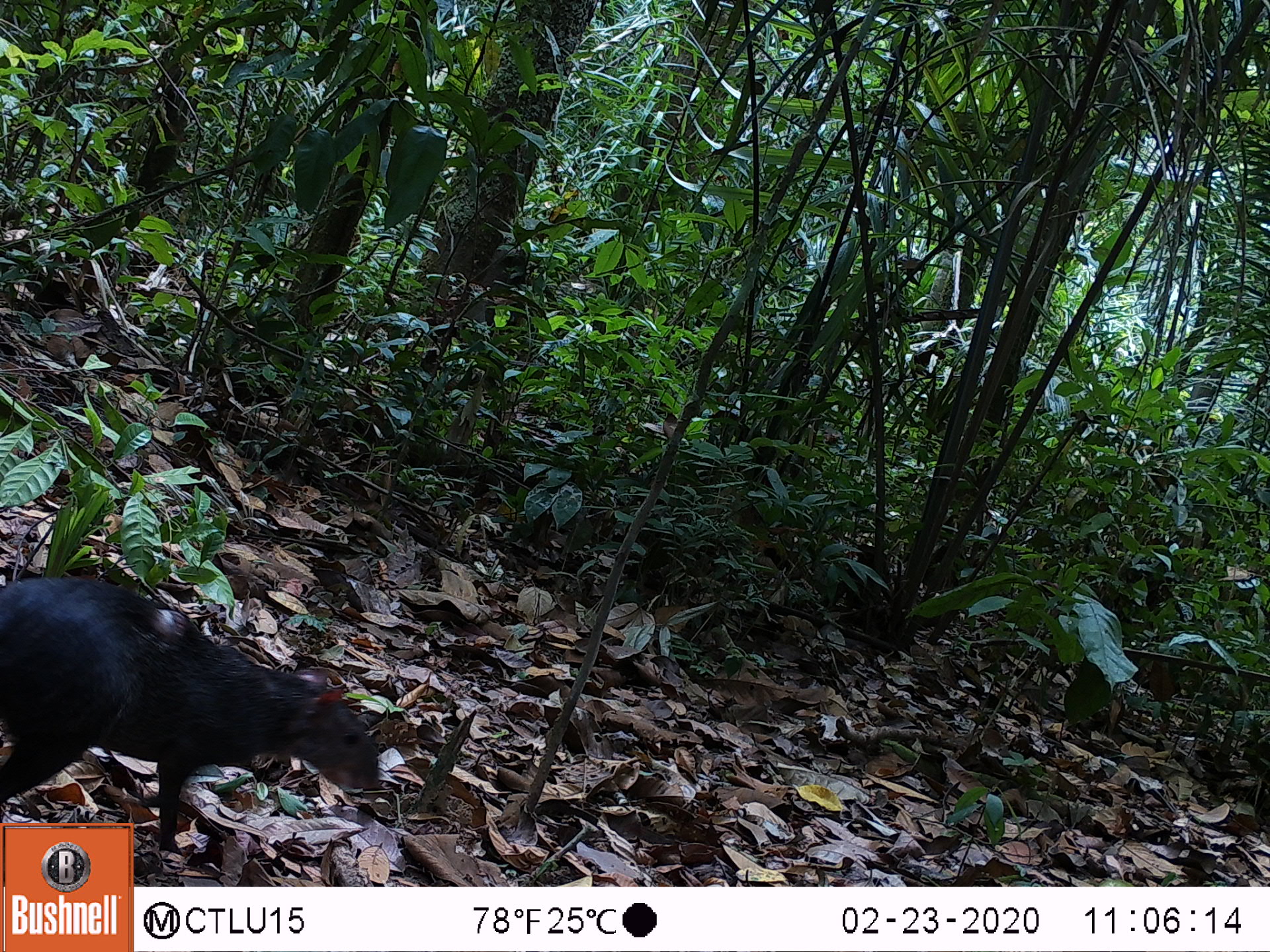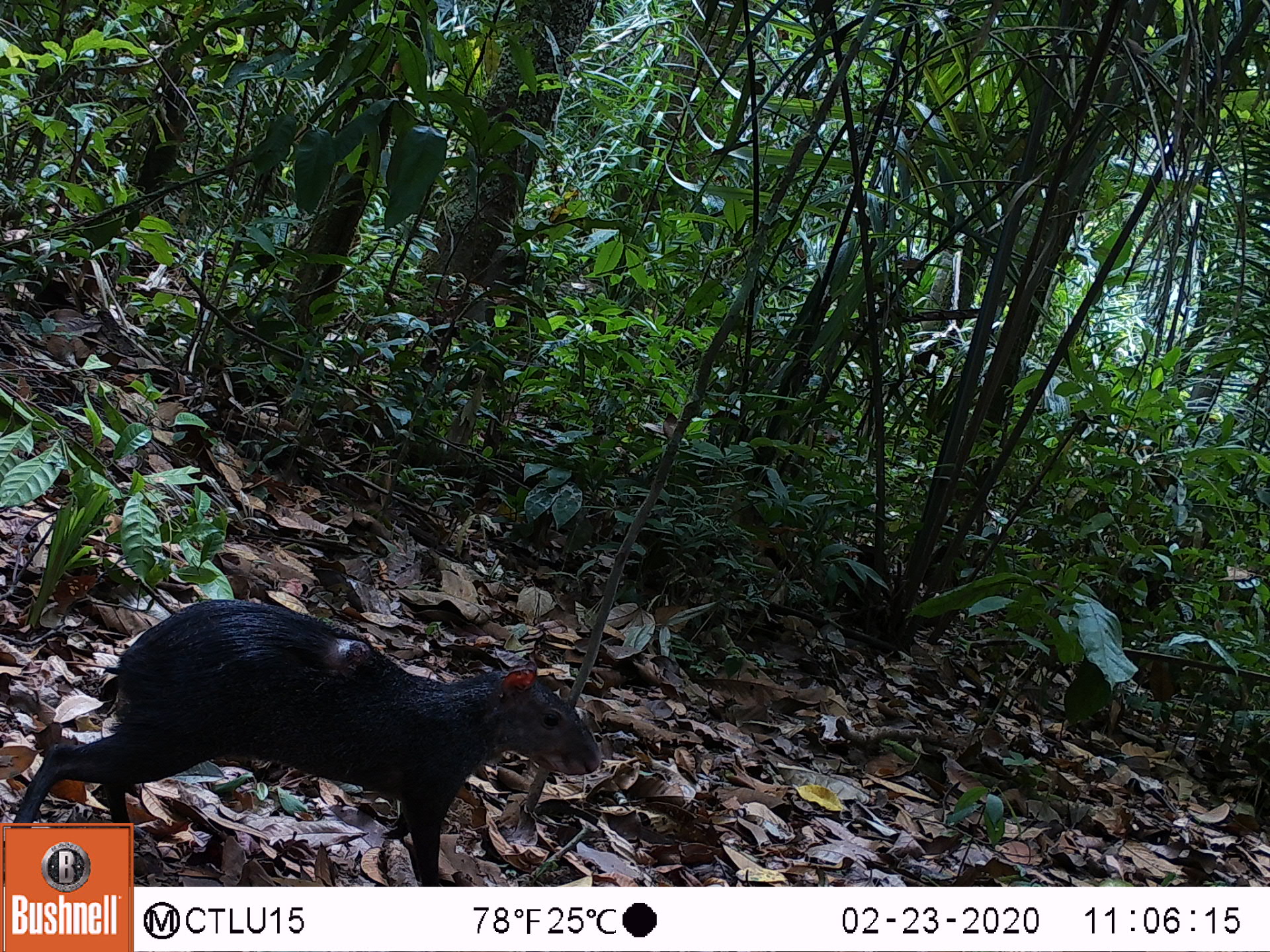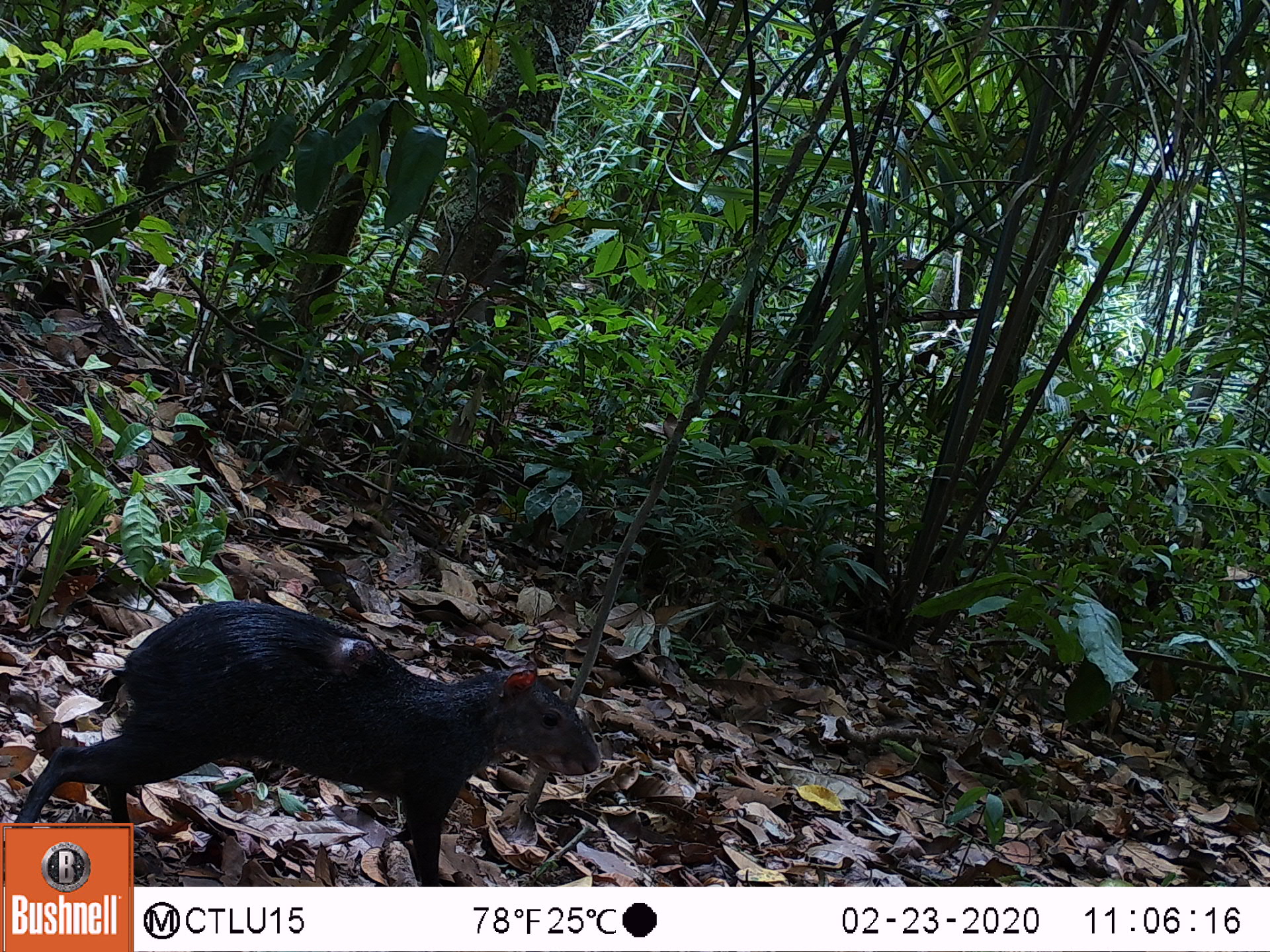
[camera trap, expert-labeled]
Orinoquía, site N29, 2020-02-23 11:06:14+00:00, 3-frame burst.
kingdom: Animalia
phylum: Chordata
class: Mammalia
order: Rodentia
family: Dasyproctidae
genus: Dasyprocta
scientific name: Dasyprocta fuliginosa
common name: black agouti